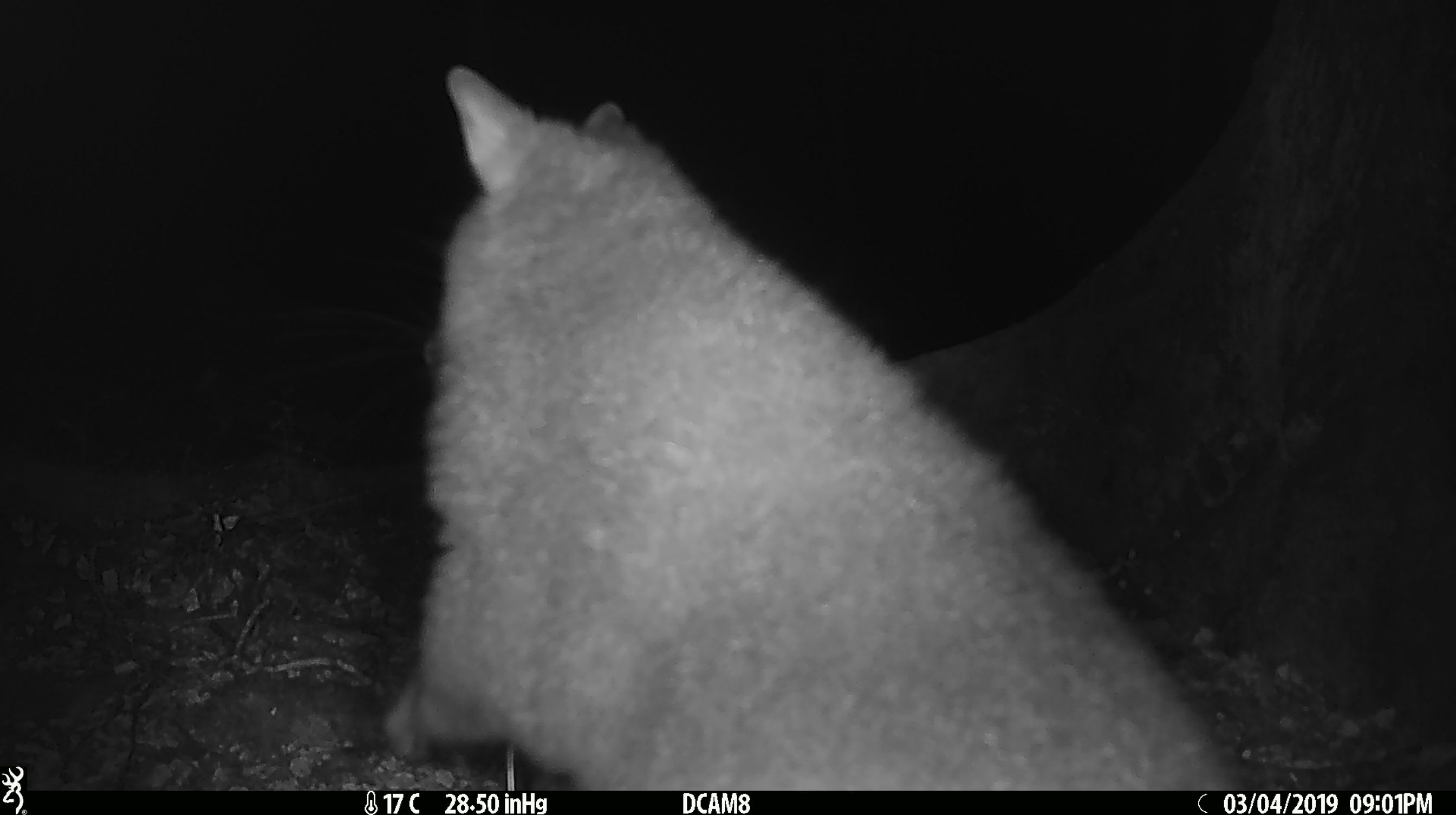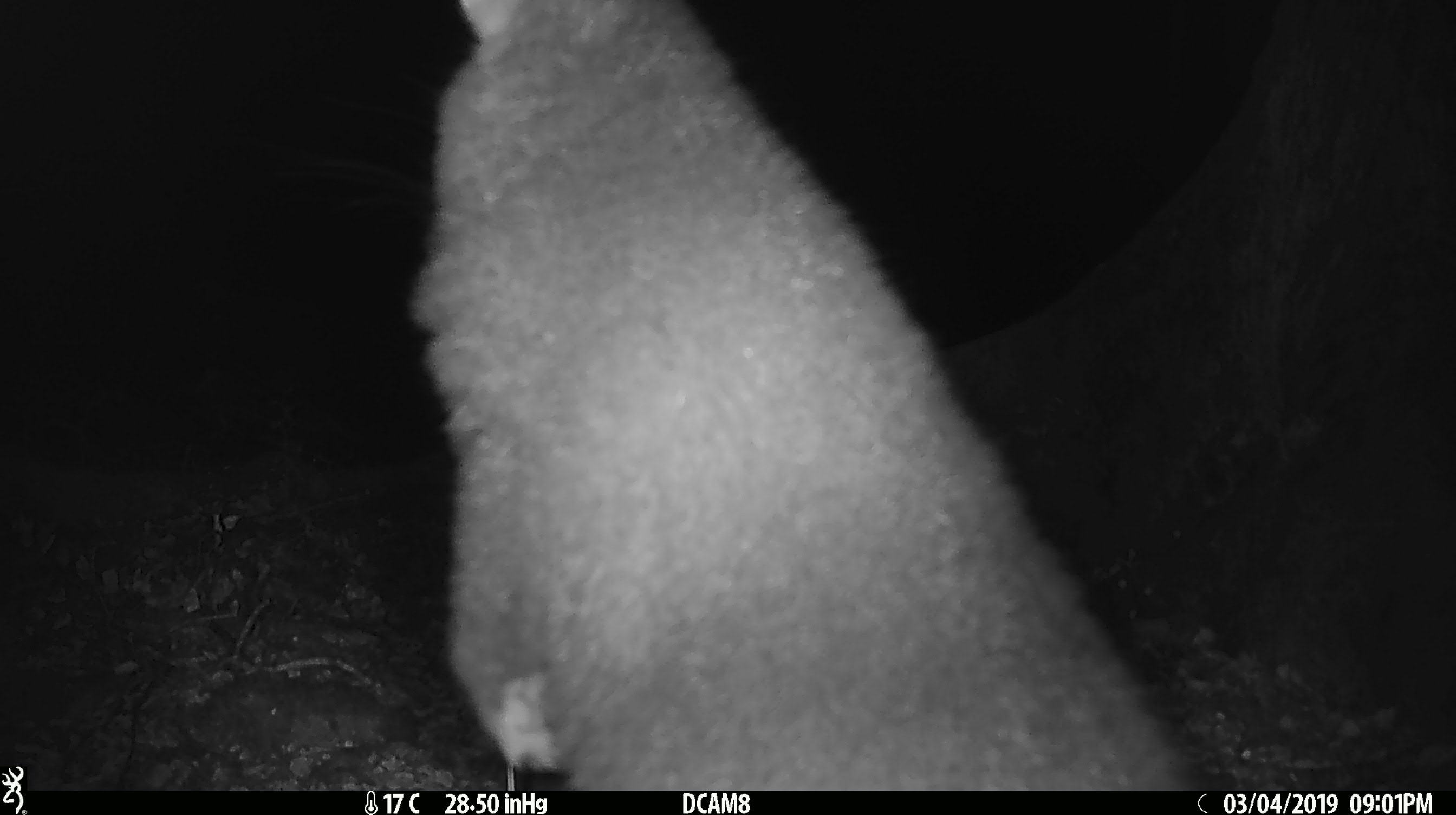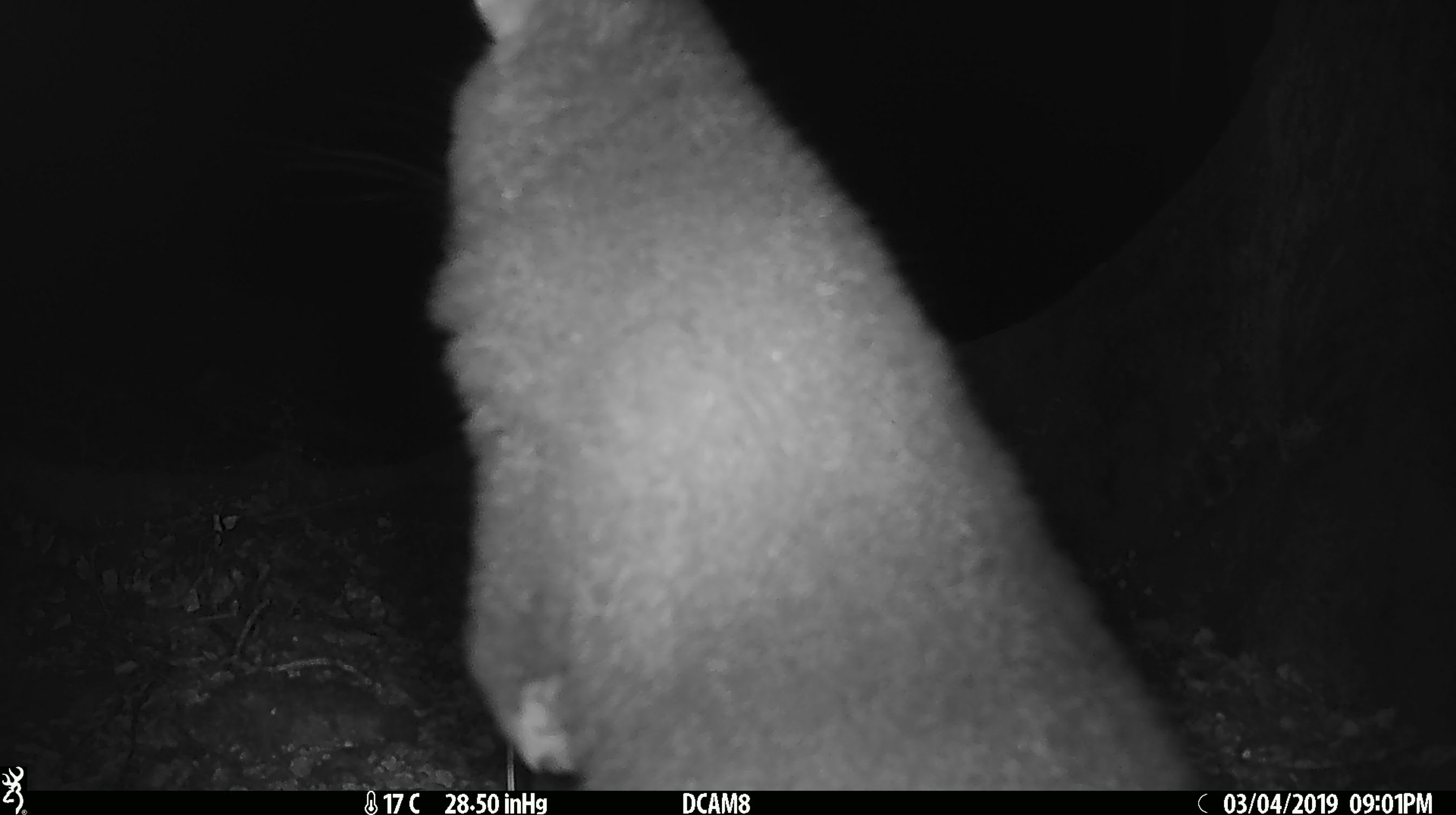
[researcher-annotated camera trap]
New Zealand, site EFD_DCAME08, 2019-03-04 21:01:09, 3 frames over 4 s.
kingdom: Animalia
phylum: Chordata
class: Mammalia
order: Diprotodontia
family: Phalangeridae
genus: Trichosurus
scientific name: Trichosurus vulpecula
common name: common brushtail possum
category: possum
Possum (common brushtail possum) (Trichosurus vulpecula).